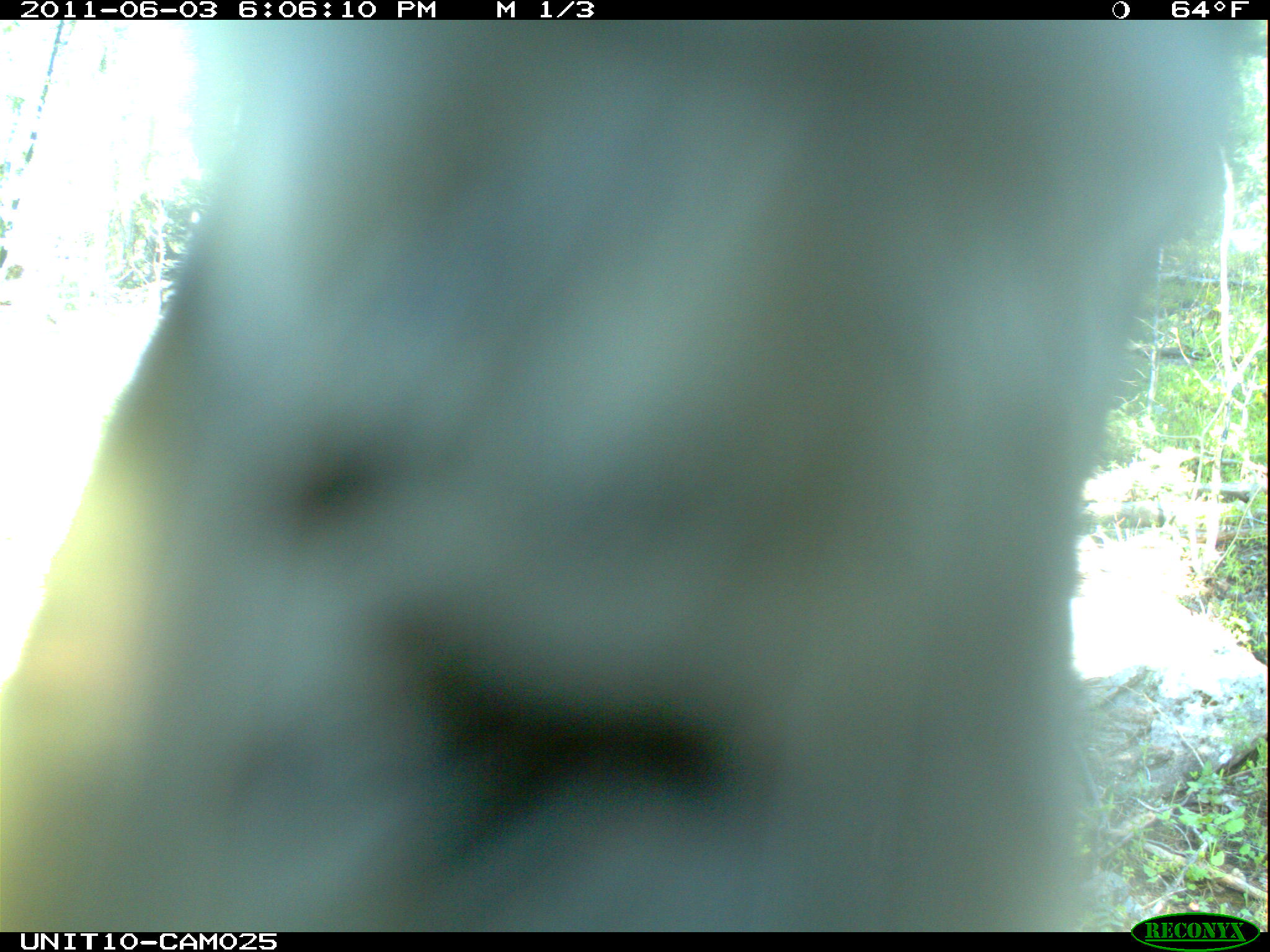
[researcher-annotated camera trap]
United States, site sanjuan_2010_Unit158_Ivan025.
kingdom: Animalia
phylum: Chordata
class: Aves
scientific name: Aves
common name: birds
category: unidentified bird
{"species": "unidentified bird (birds) (Aves)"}